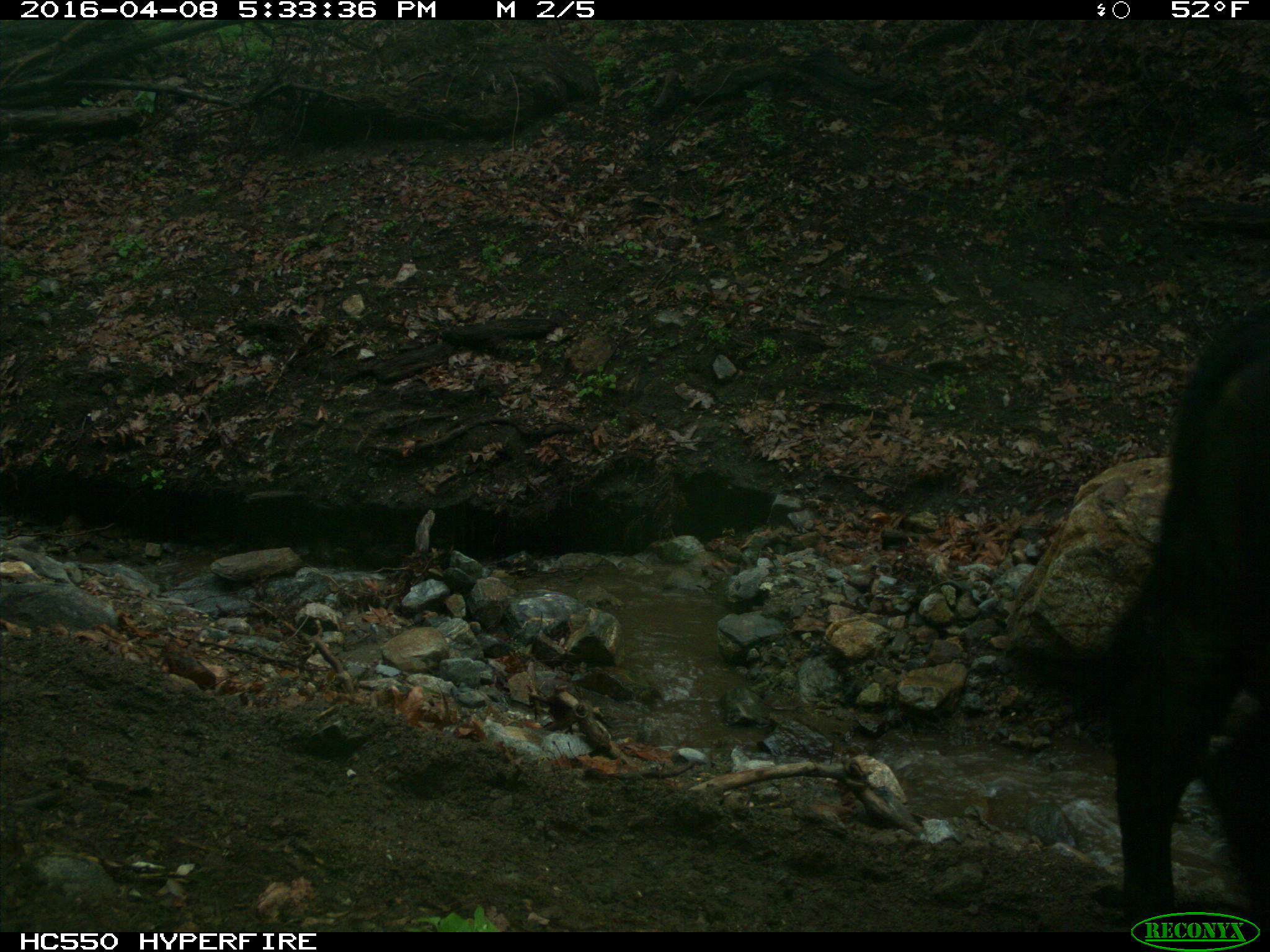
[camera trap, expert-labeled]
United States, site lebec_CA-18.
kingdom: Animalia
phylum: Chordata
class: Mammalia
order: Artiodactyla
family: Bovidae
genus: Bos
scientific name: Bos taurus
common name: domestic cow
Bos taurus (domestic cow).